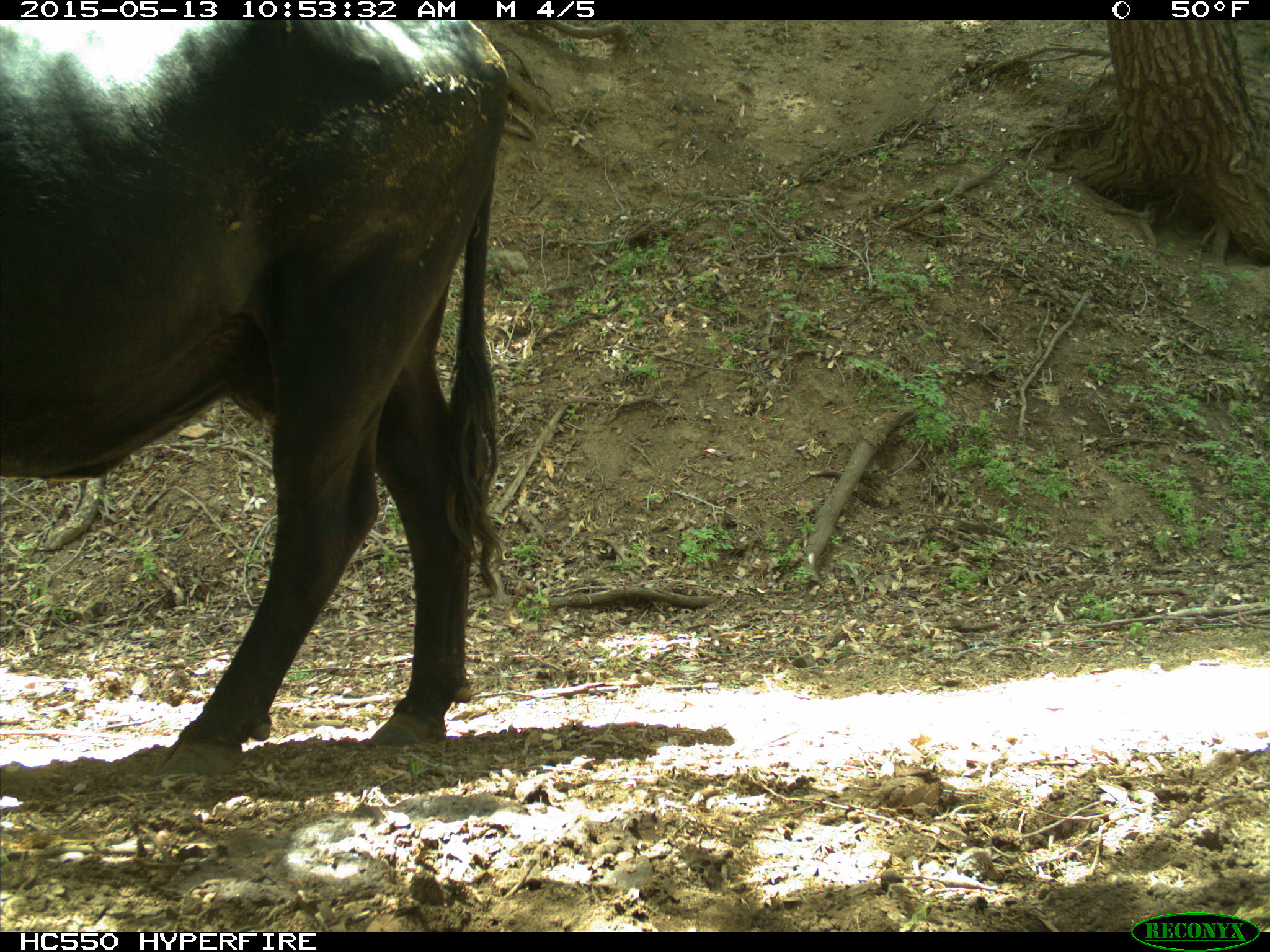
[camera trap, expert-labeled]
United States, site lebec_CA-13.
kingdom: Animalia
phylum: Chordata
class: Mammalia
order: Artiodactyla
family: Bovidae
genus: Bos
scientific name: Bos taurus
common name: domestic cow